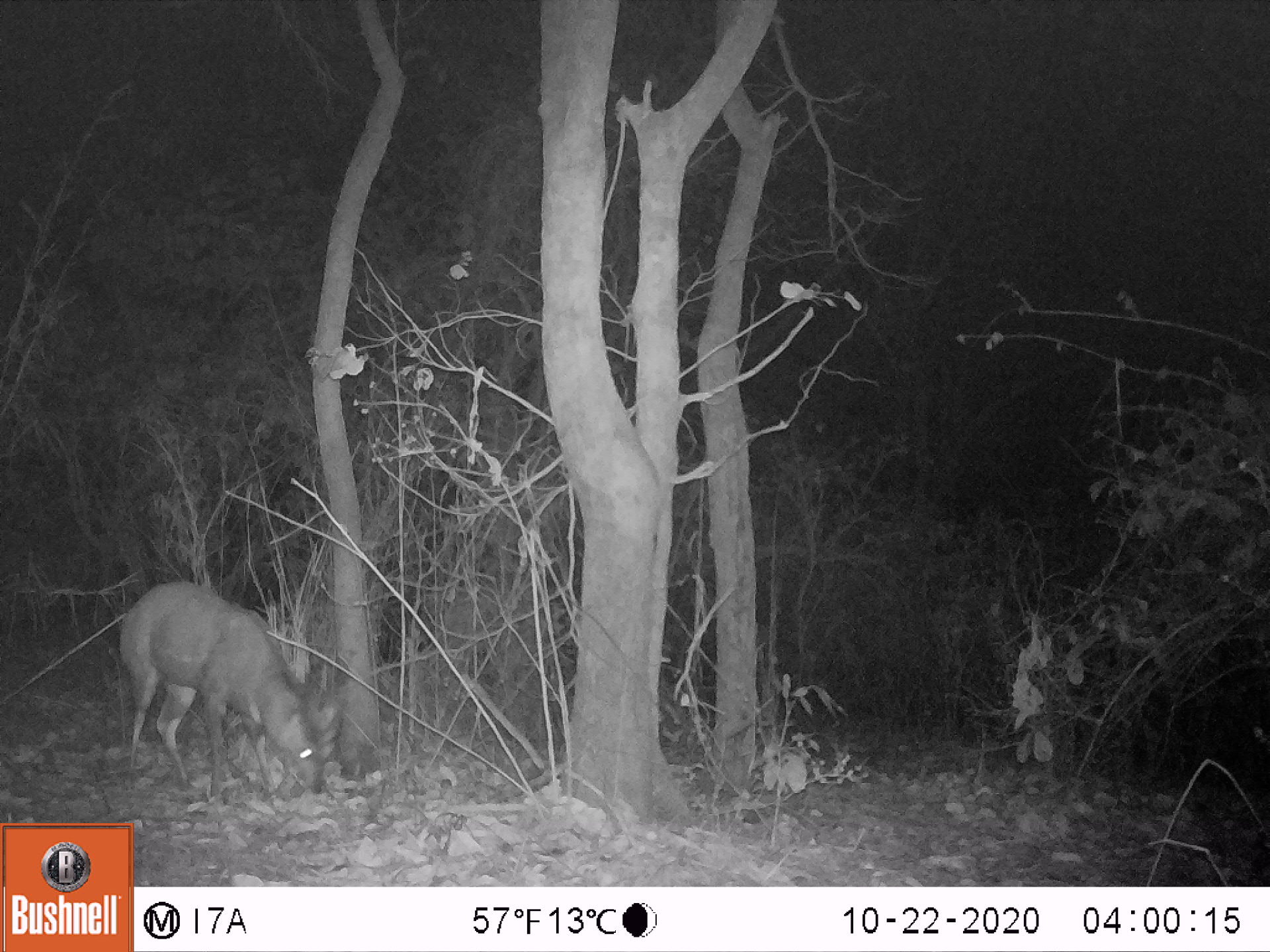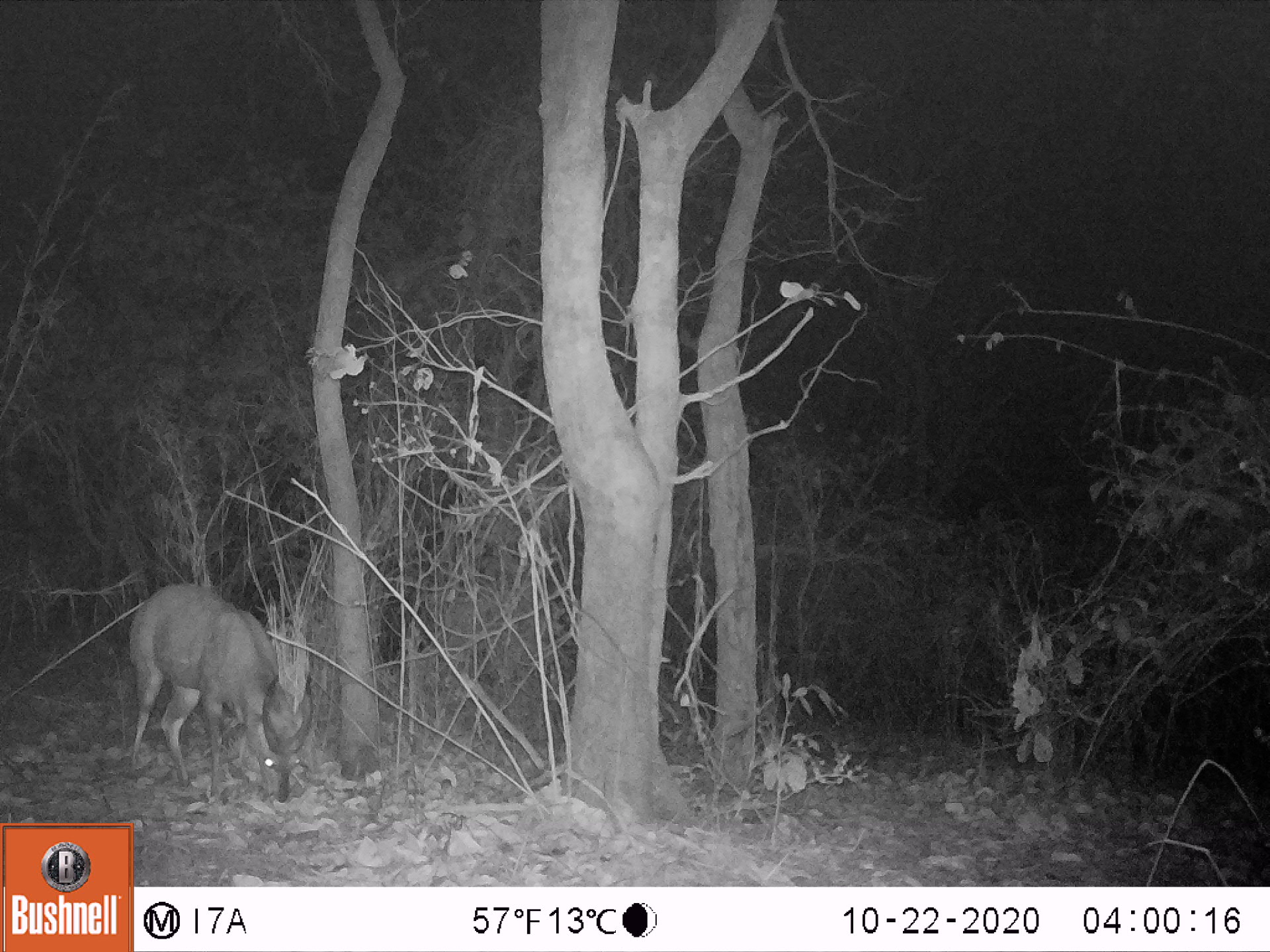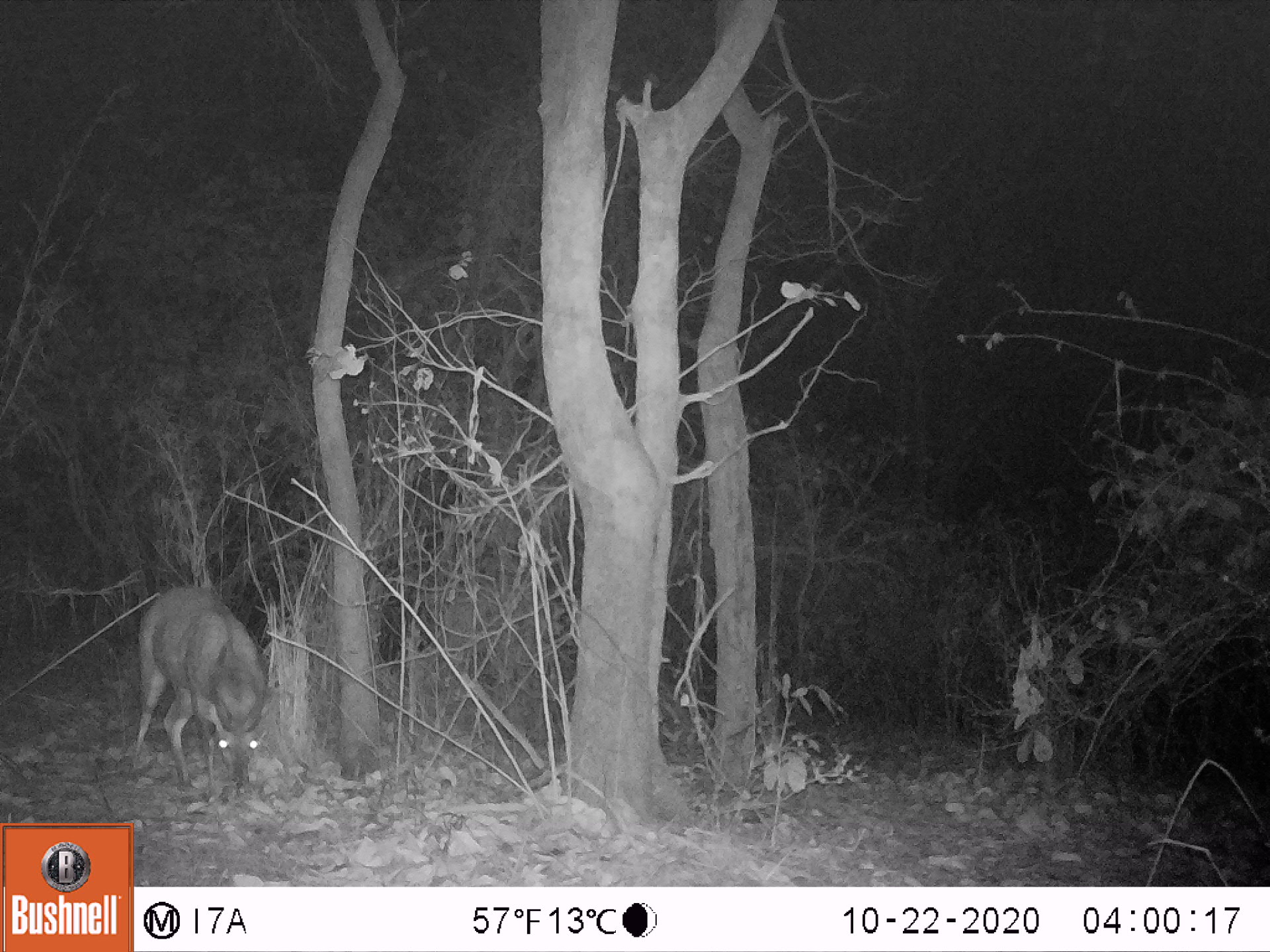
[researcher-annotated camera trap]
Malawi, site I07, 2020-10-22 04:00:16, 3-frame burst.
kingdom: Animalia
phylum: Chordata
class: Mammalia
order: Artiodactyla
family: Bovidae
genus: Tragelaphus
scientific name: Tragelaphus sylvaticus sylvaticus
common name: cape bushbuck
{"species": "cape bushbuck (Tragelaphus sylvaticus sylvaticus)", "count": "1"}